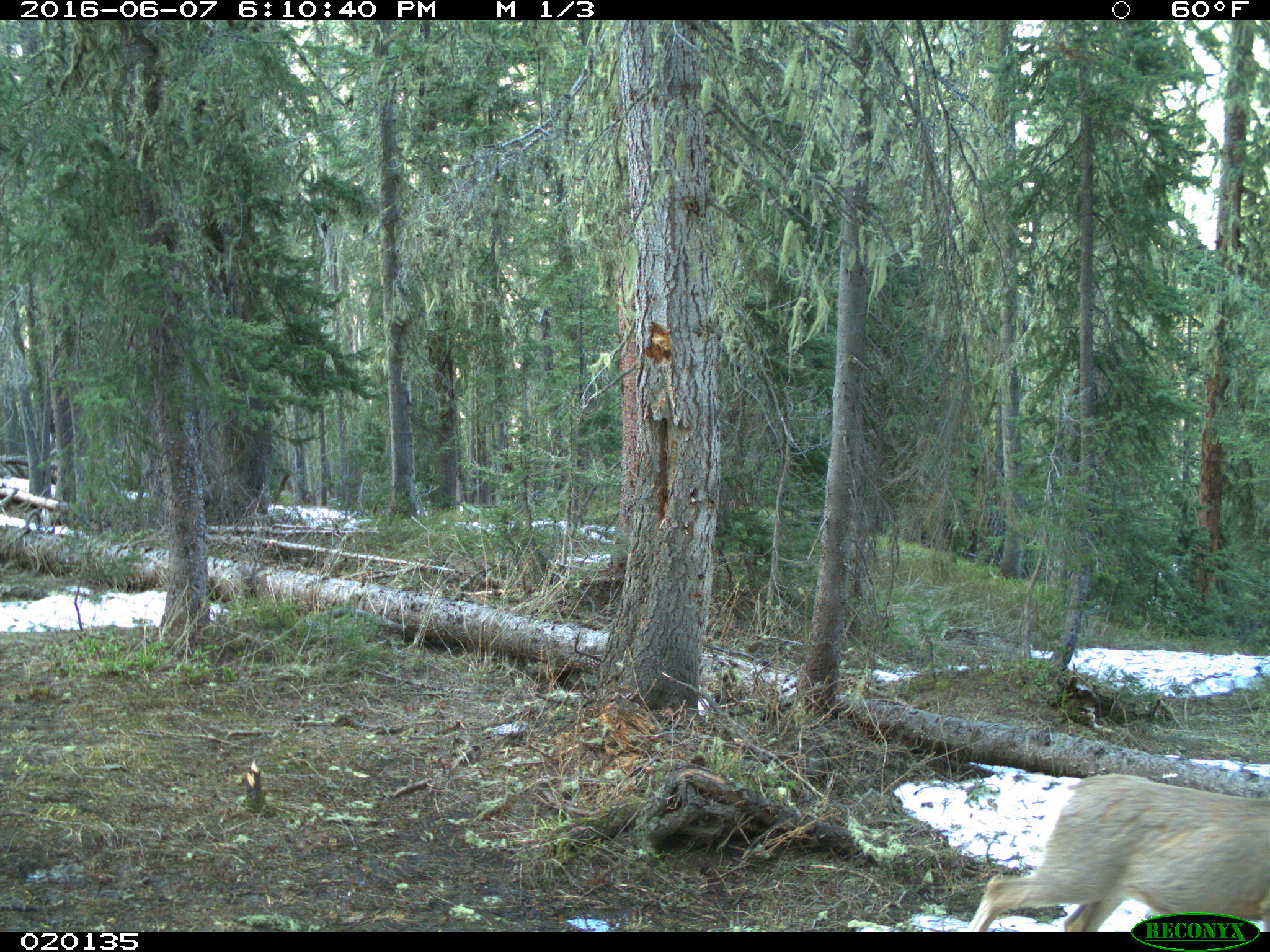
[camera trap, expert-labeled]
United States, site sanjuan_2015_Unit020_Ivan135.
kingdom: Animalia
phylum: Chordata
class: Mammalia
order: Artiodactyla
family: Cervidae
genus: Odocoileus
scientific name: Odocoileus hemionus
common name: mule deer